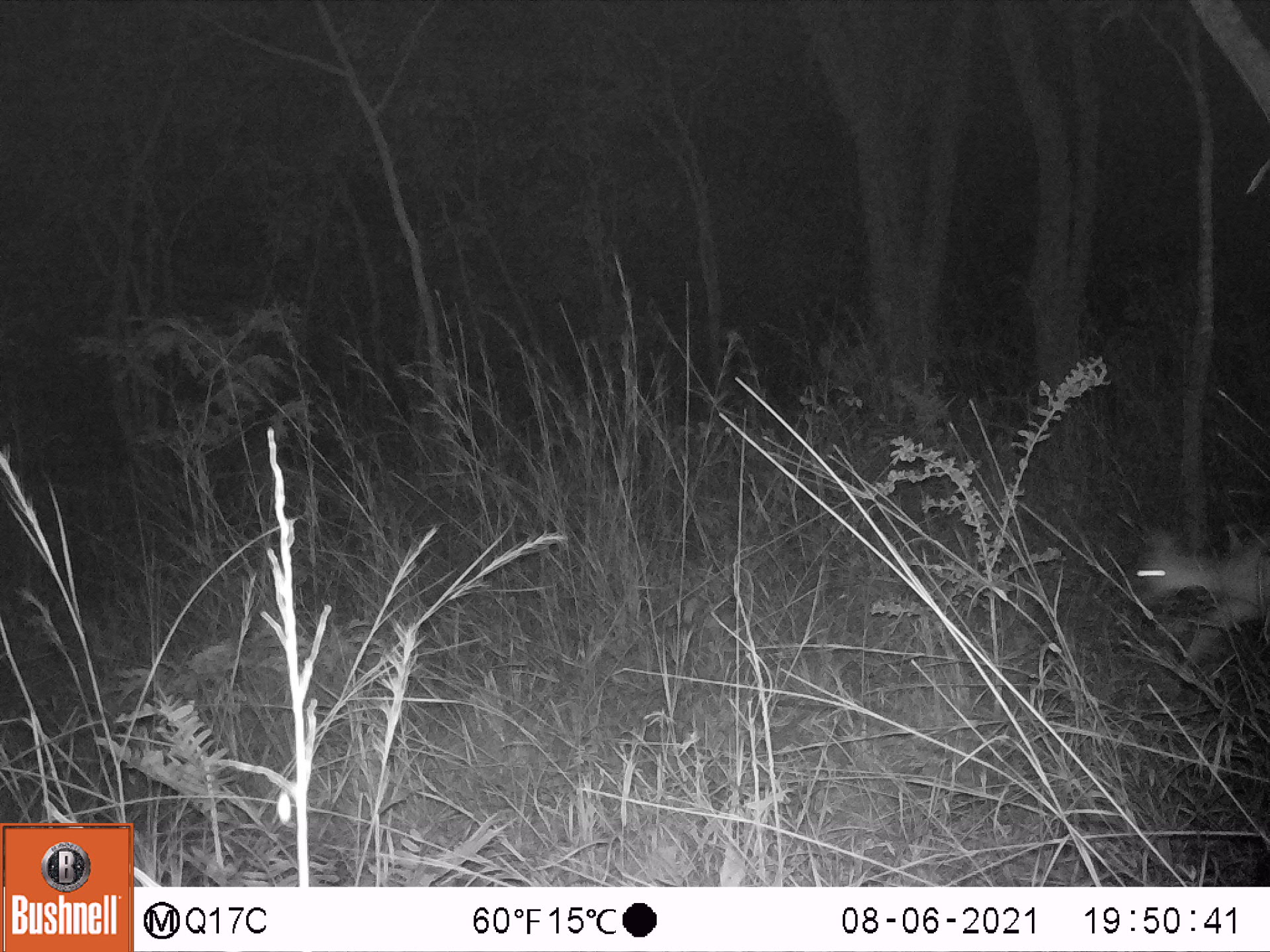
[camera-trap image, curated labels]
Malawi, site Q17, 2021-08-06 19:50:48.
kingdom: Animalia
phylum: Chordata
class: Mammalia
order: Artiodactyla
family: Bovidae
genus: Sylvicapra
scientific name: Sylvicapra grimmia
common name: common duiker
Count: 1.